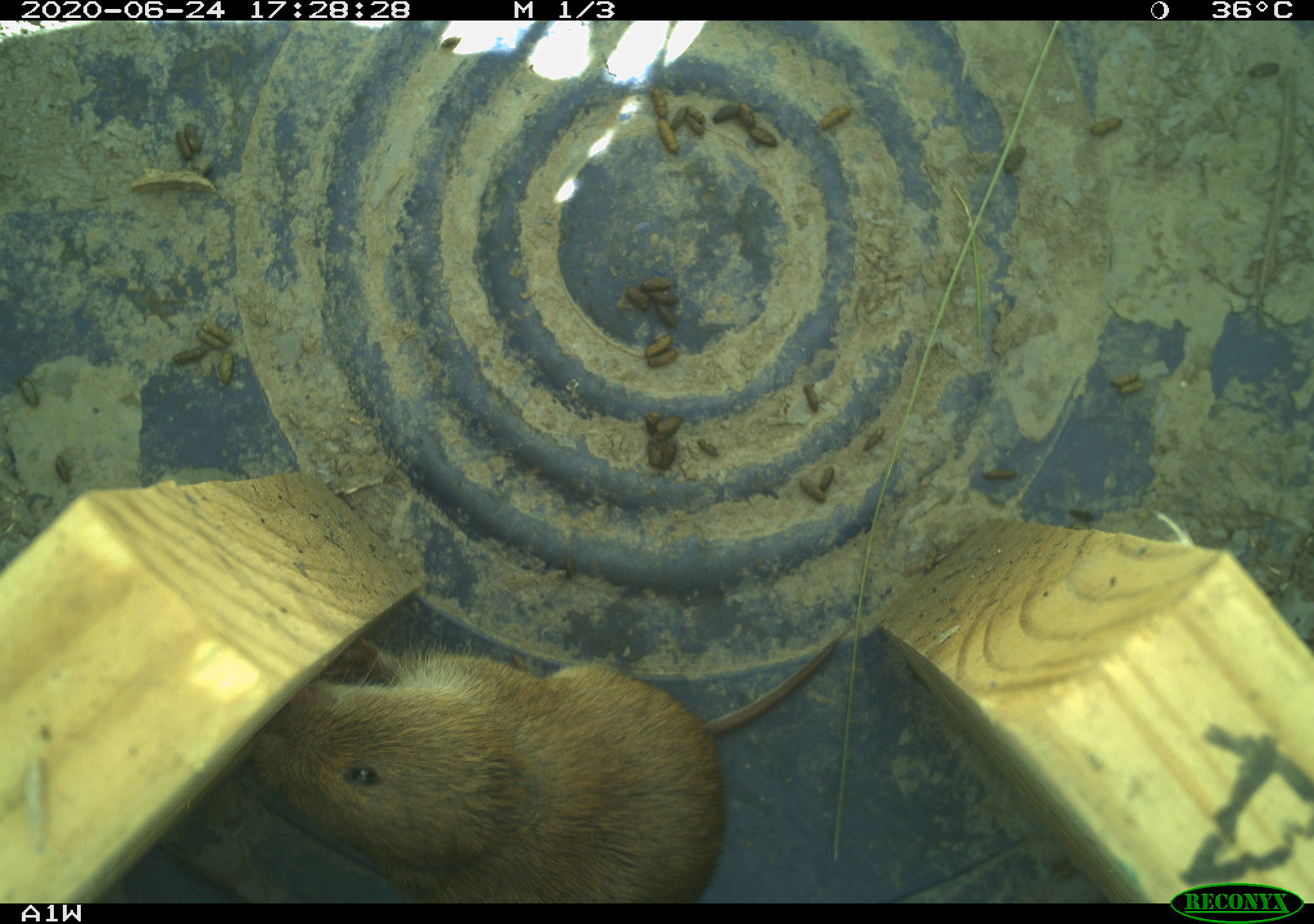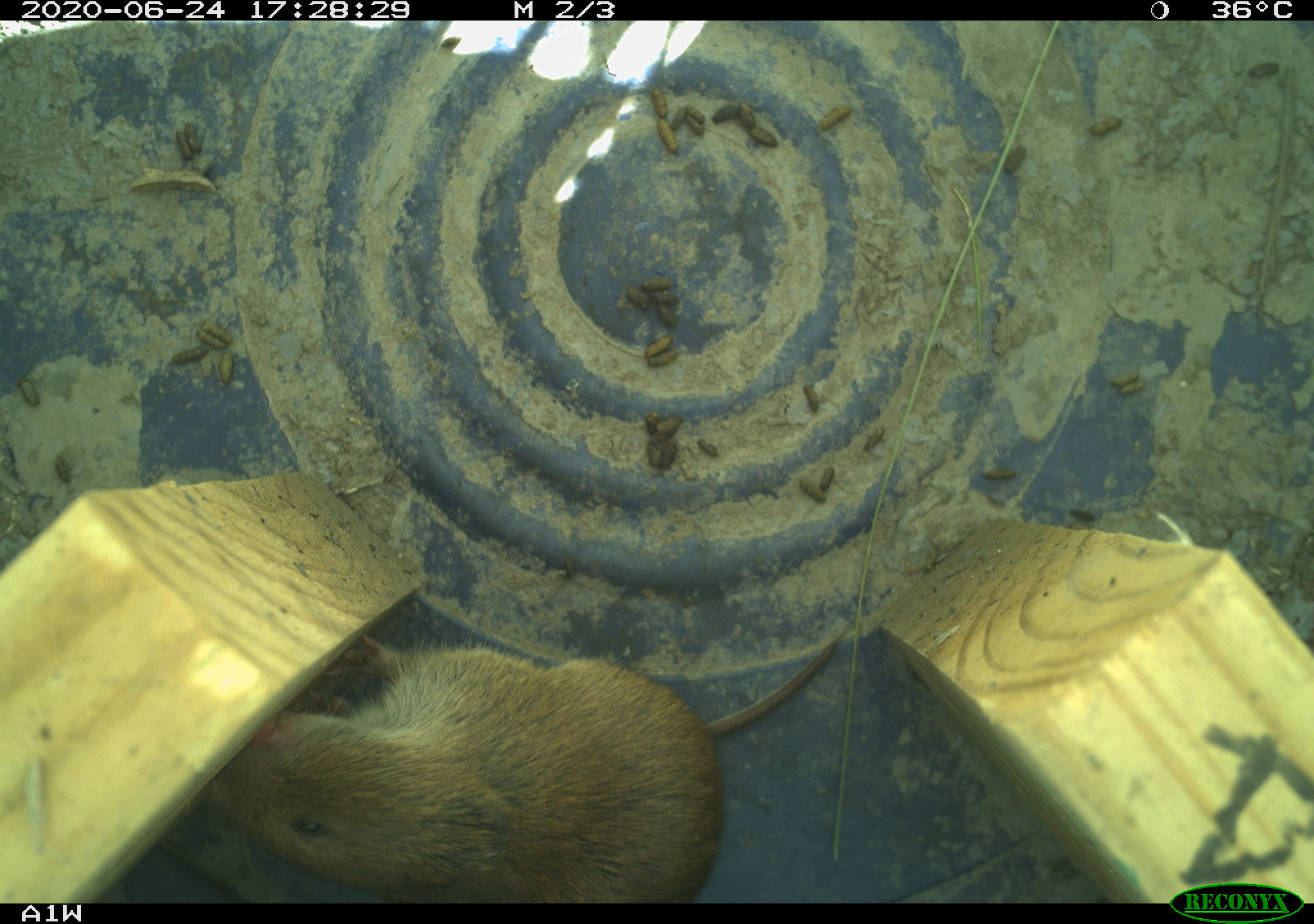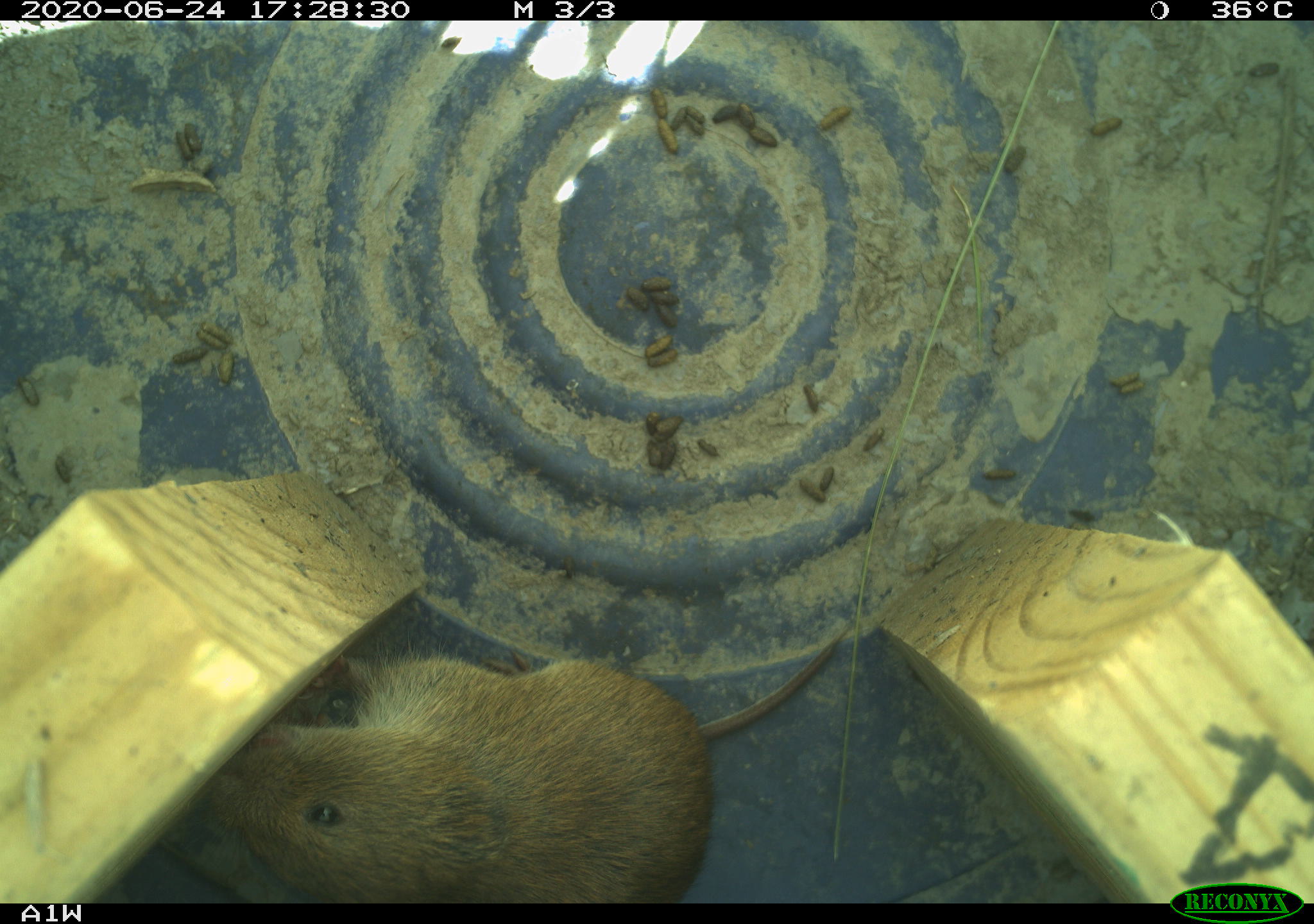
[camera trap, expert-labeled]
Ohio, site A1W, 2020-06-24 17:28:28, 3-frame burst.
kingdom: Animalia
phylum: Chordata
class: Mammalia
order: Rodentia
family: Cricetidae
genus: Microtus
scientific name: Microtus pennsylvanicus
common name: meadow vole